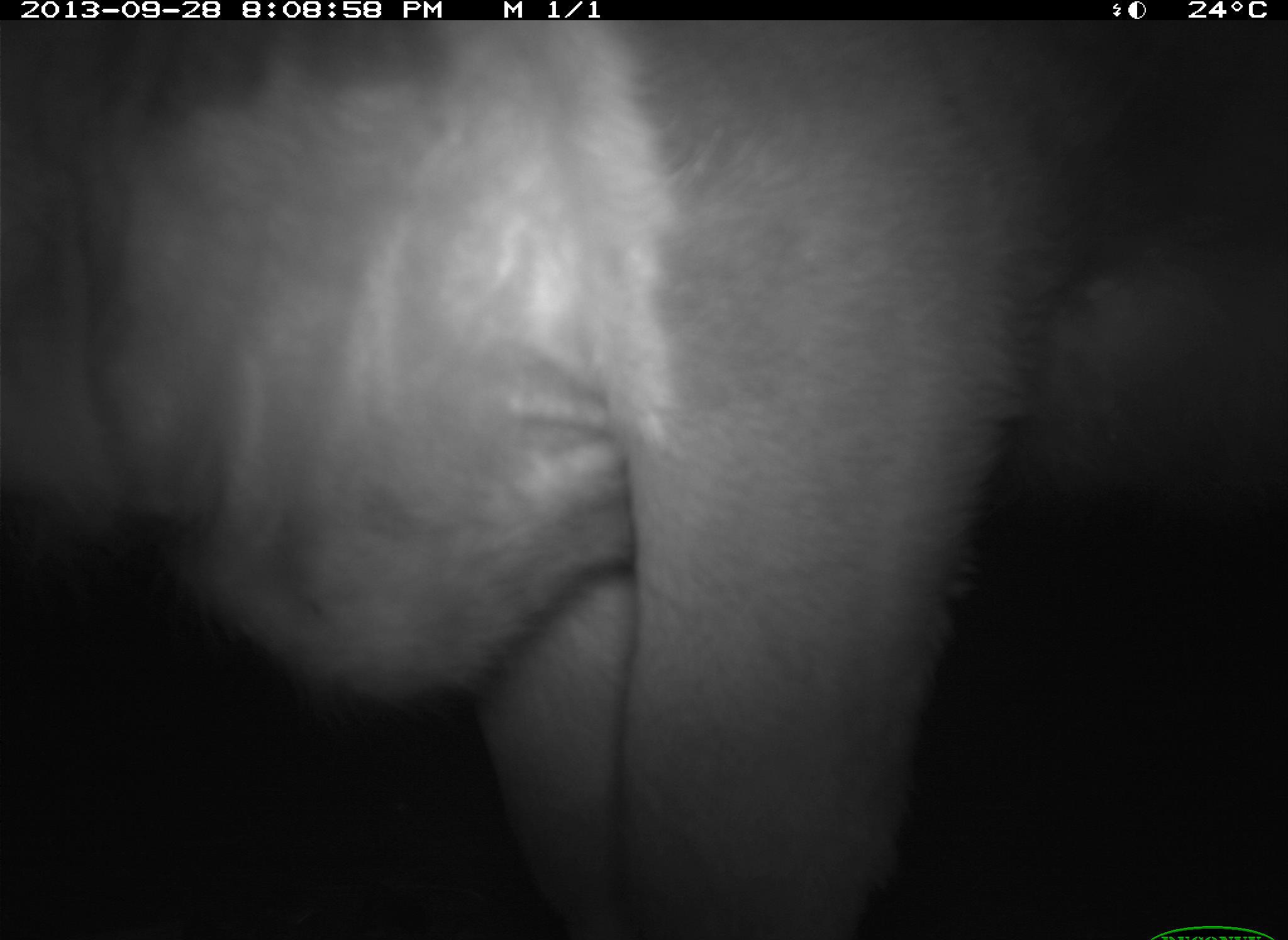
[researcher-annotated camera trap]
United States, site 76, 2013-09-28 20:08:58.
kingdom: Animalia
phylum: Chordata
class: Mammalia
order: Artiodactyla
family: Bovidae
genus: Bos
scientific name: Bos taurus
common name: cow